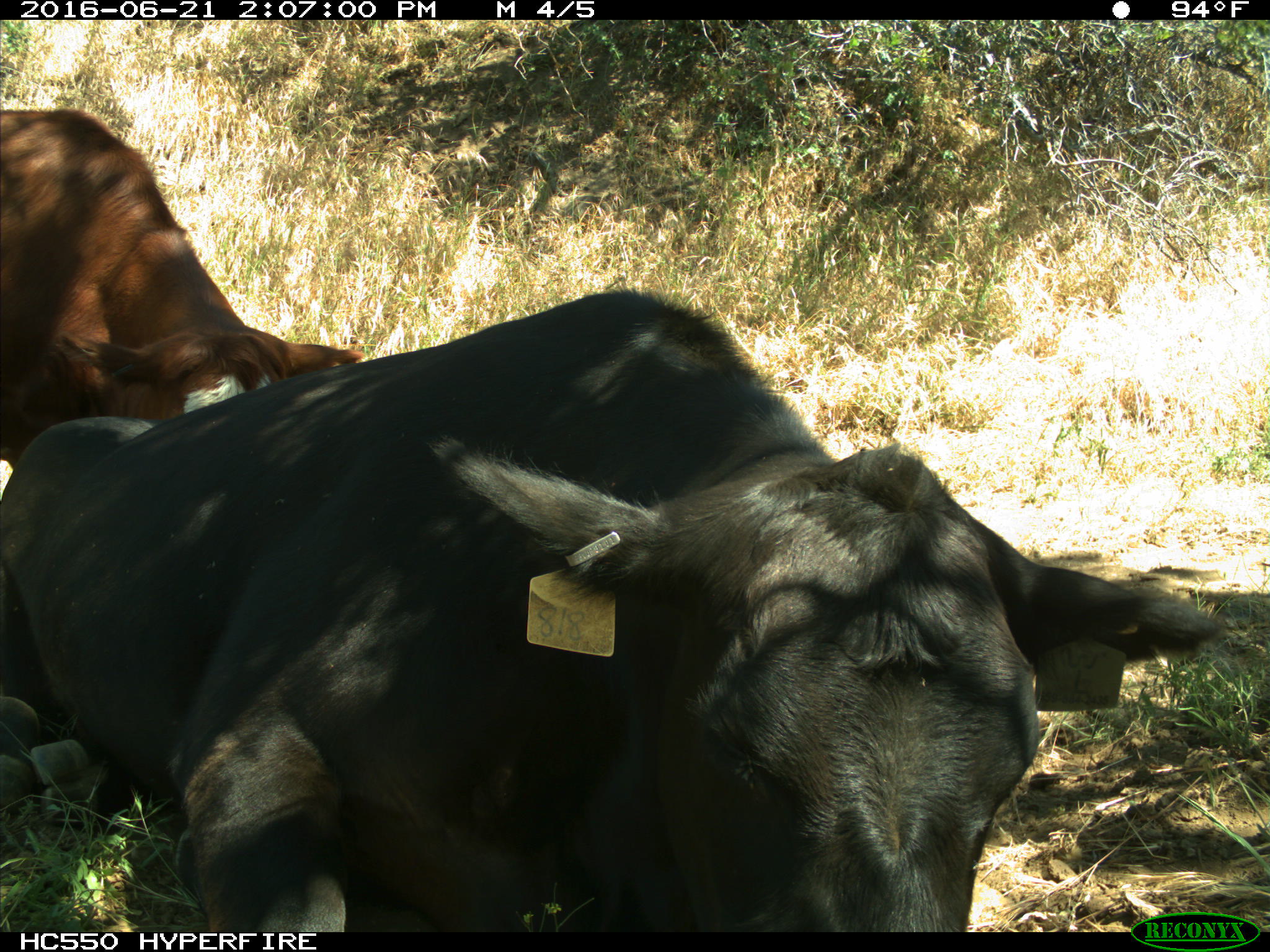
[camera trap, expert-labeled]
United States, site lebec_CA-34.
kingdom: Animalia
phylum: Chordata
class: Mammalia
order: Artiodactyla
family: Bovidae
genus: Bos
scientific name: Bos taurus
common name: domestic cow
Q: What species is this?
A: Bos taurus (domestic cow).